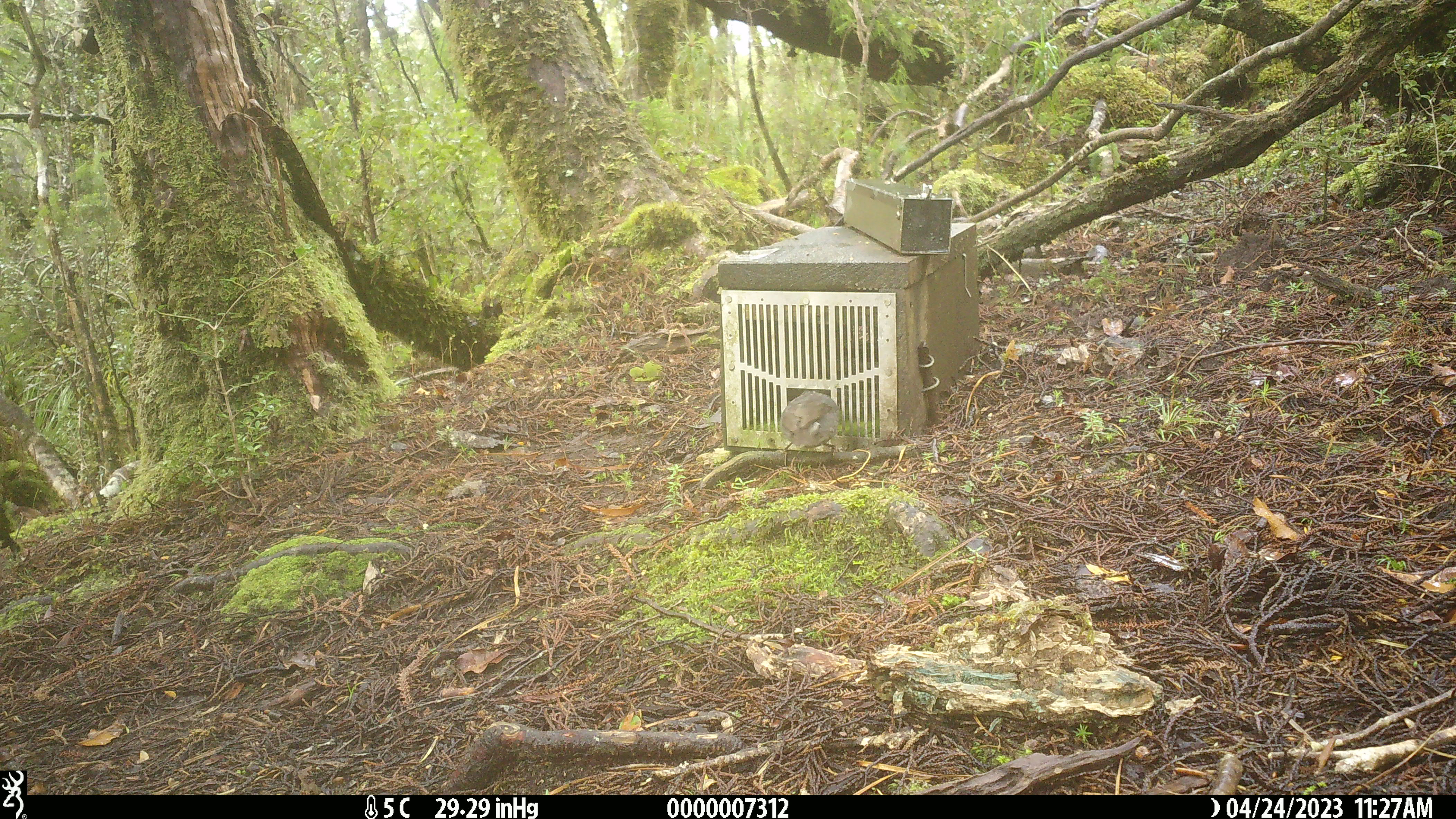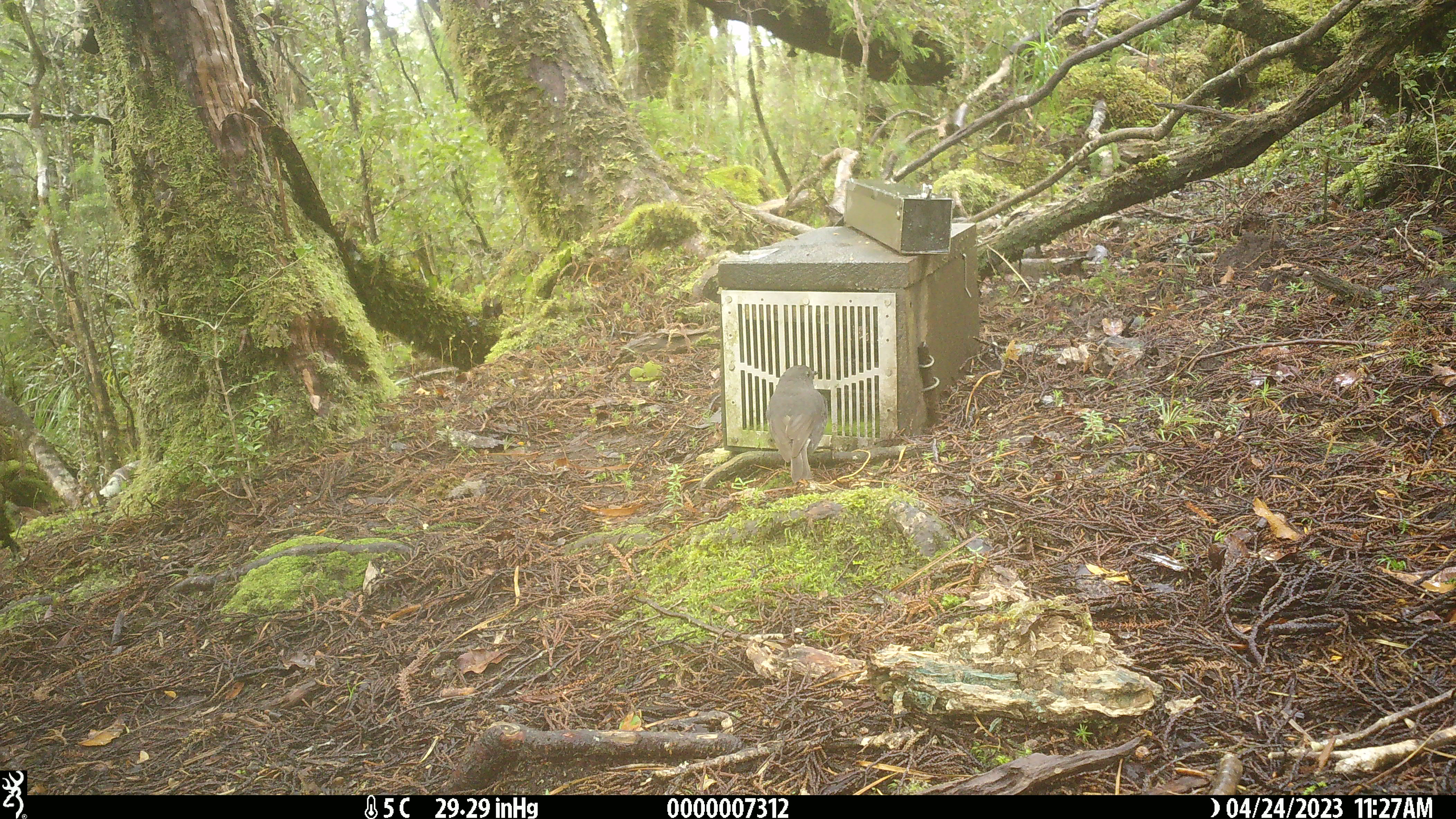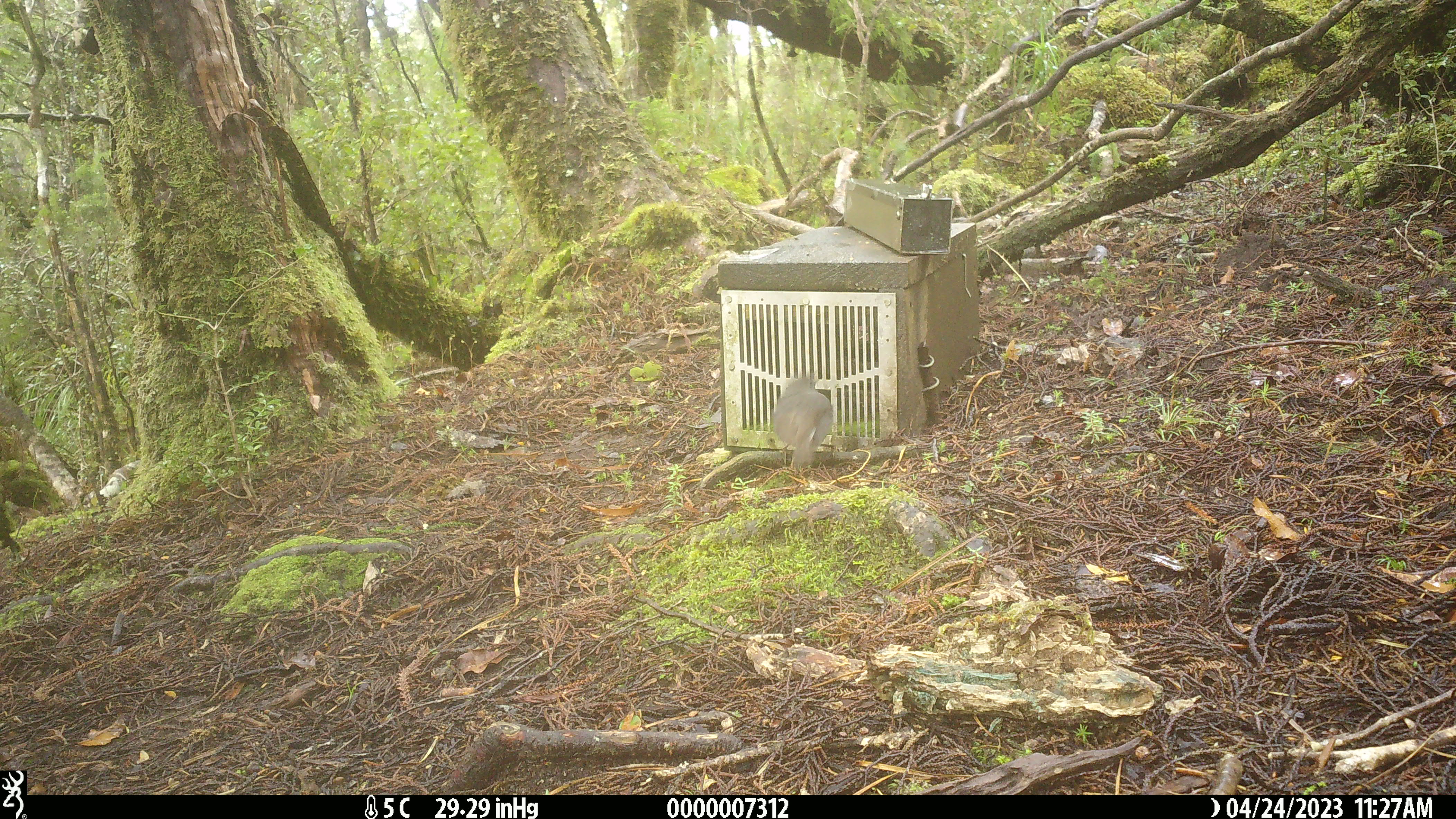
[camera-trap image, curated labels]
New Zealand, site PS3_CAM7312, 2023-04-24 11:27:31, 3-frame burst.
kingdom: Animalia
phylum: Chordata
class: Aves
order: Passeriformes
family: Petroicidae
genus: Petroica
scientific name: Petroica australis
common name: new zealand robin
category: robin